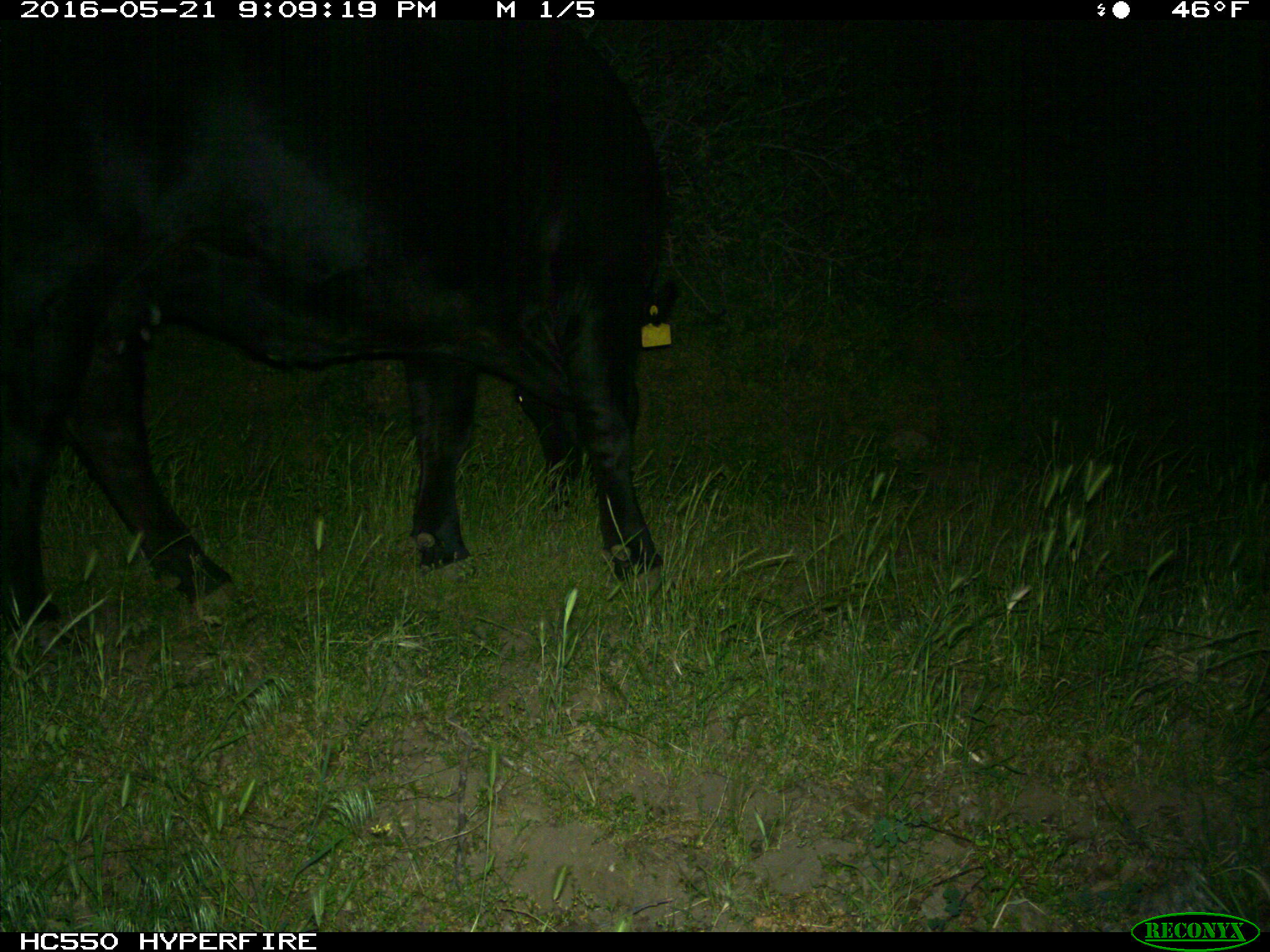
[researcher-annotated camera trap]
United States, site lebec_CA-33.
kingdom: Animalia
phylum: Chordata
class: Mammalia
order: Artiodactyla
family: Bovidae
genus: Bos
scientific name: Bos taurus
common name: domestic cow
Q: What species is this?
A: Bos taurus (domestic cow).